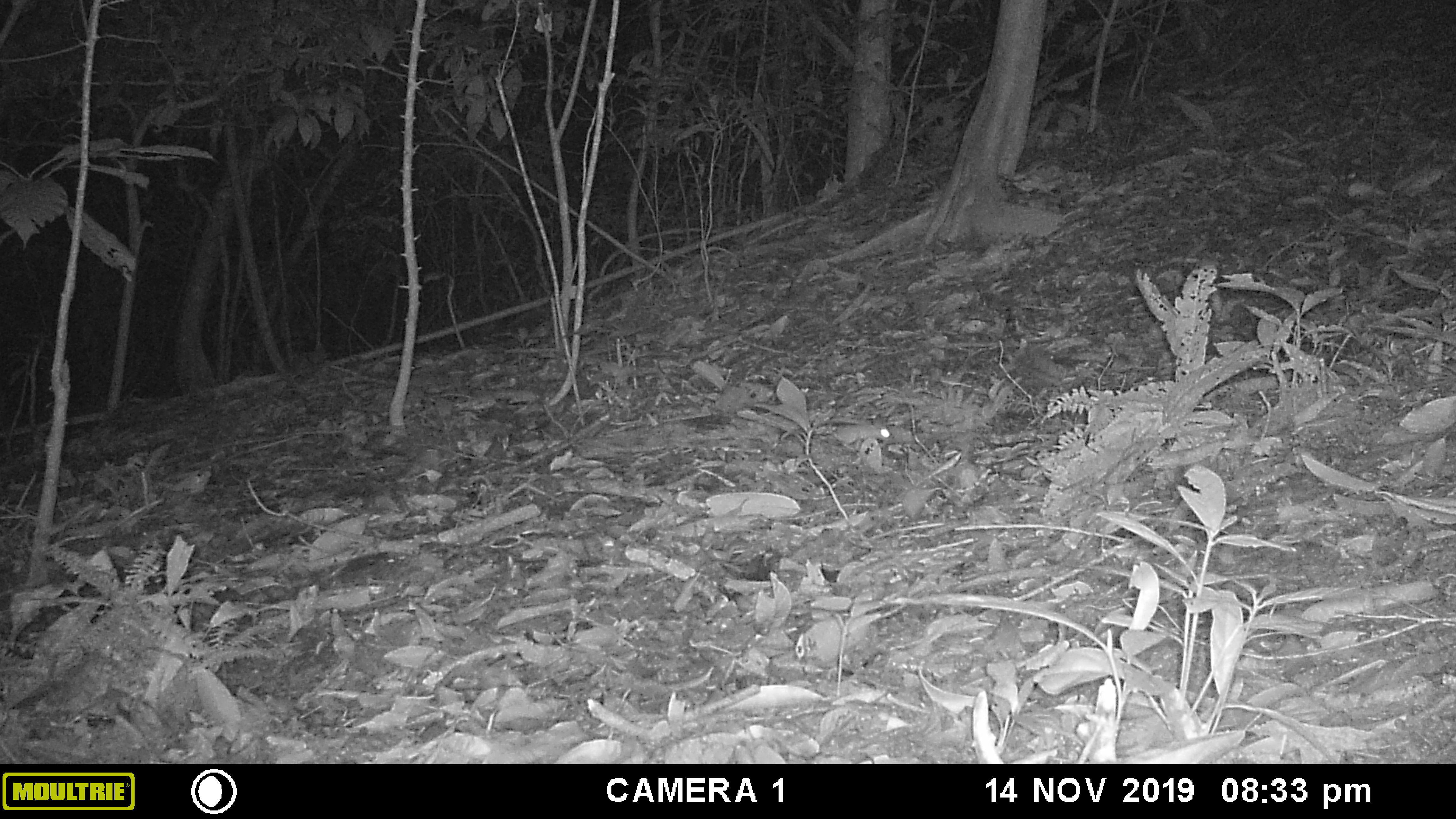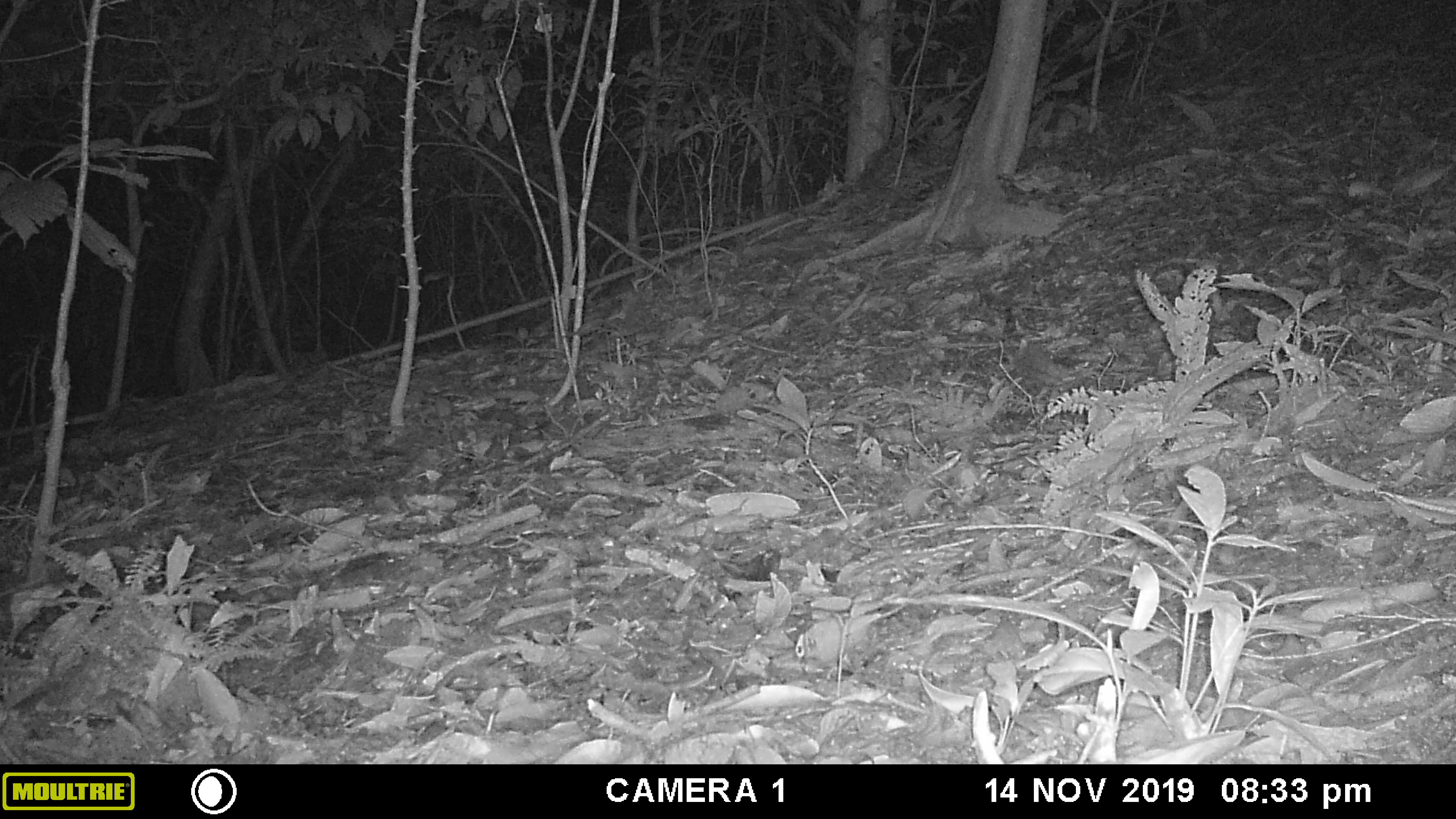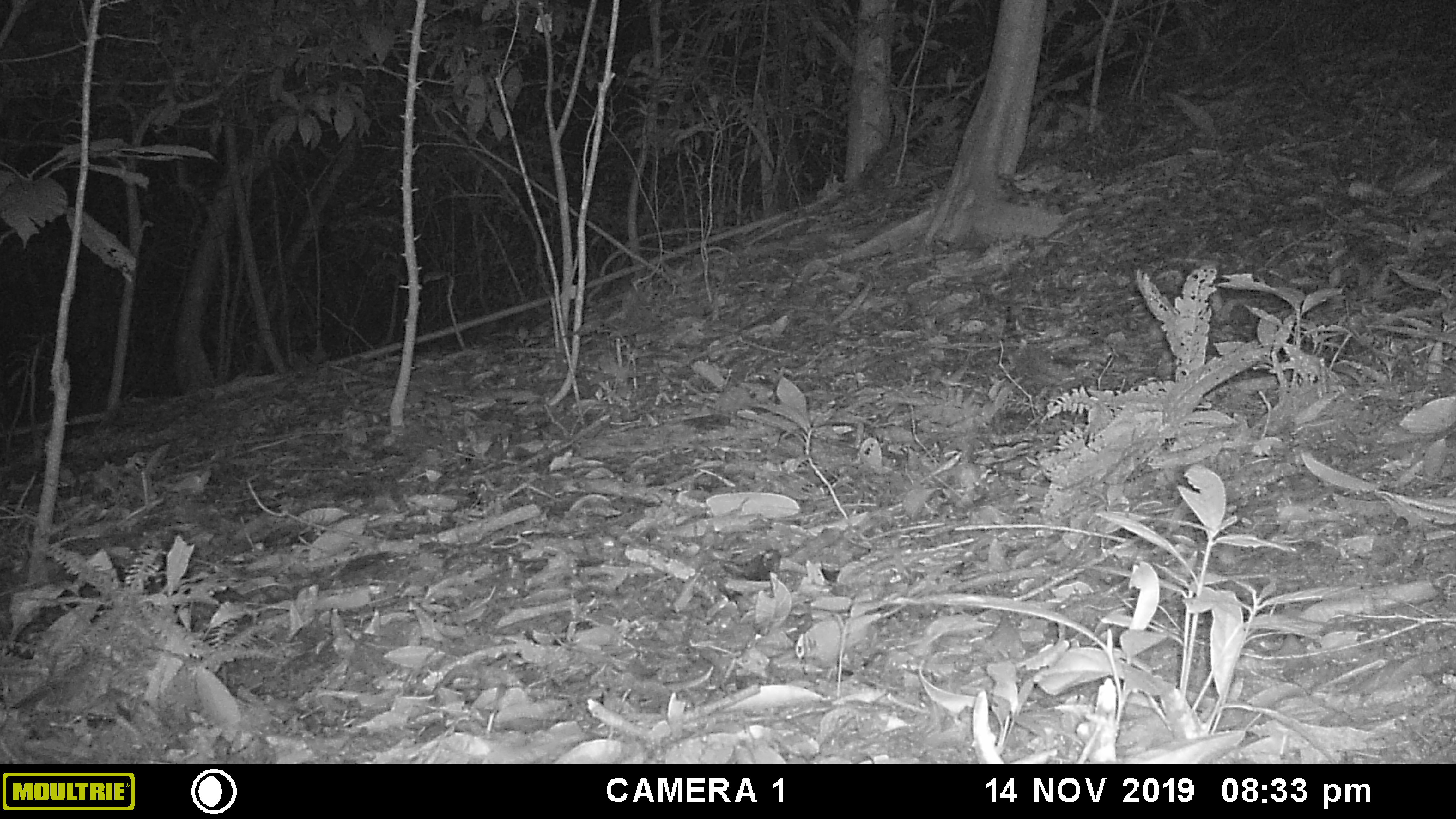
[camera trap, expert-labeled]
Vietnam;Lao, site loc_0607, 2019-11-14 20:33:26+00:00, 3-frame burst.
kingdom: Animalia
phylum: Chordata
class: Mammalia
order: Rodentia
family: Muridae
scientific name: Muridae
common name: old-world mice and rats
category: unidentified murid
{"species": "unidentified murid (old-world mice and rats) (Muridae)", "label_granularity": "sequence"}